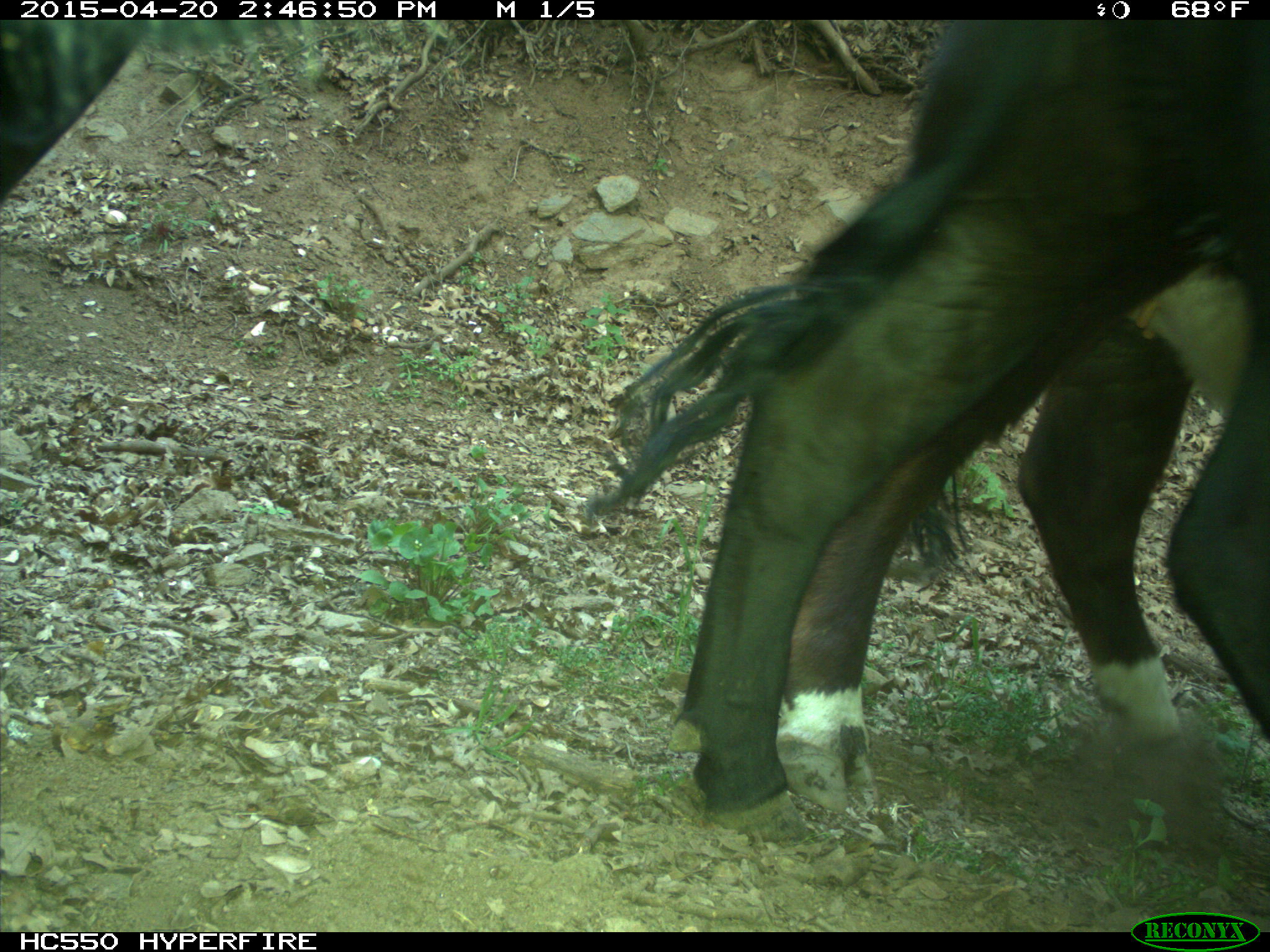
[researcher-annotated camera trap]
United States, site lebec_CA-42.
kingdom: Animalia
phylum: Chordata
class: Mammalia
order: Artiodactyla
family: Bovidae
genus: Bos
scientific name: Bos taurus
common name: domestic cow